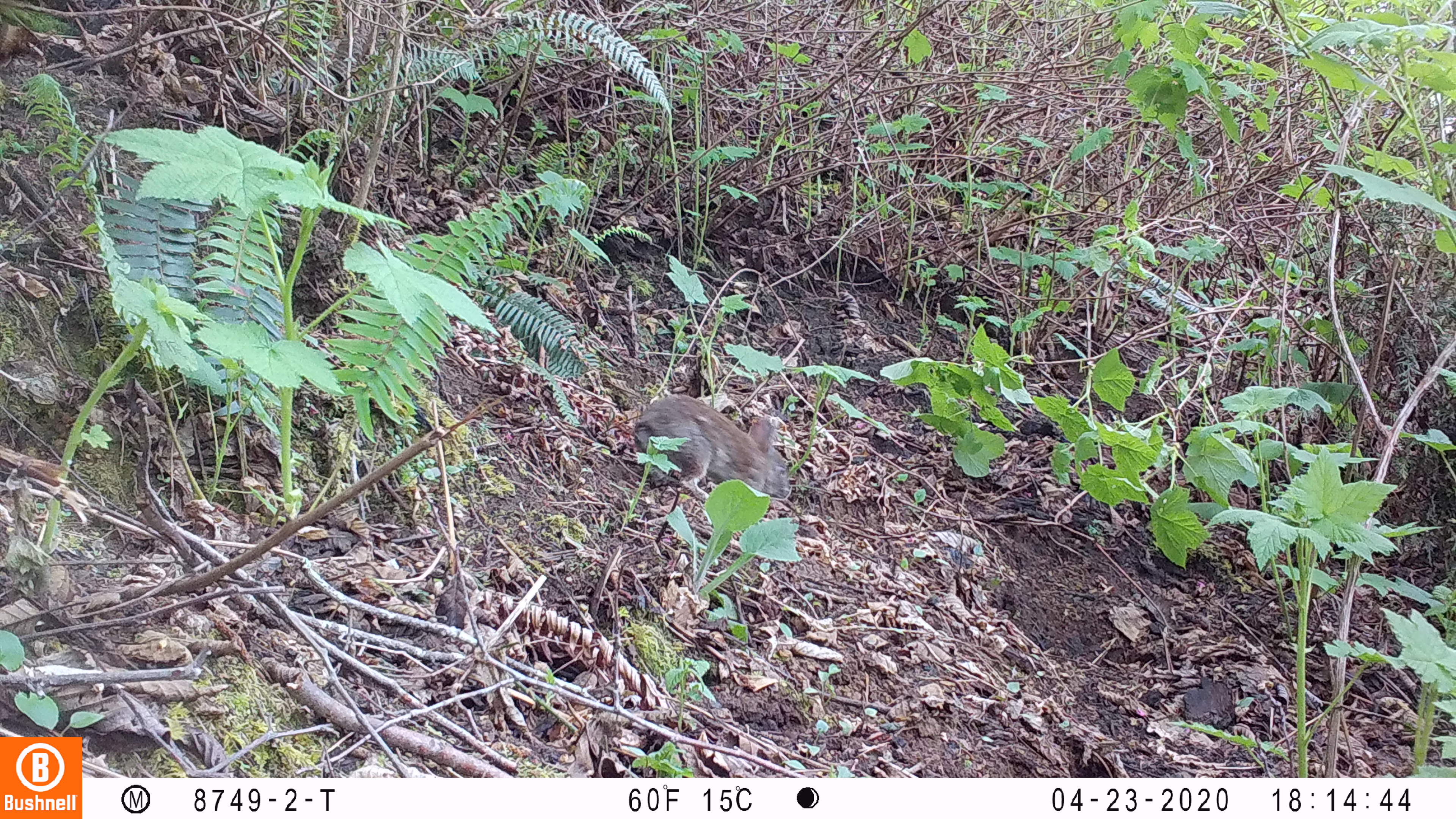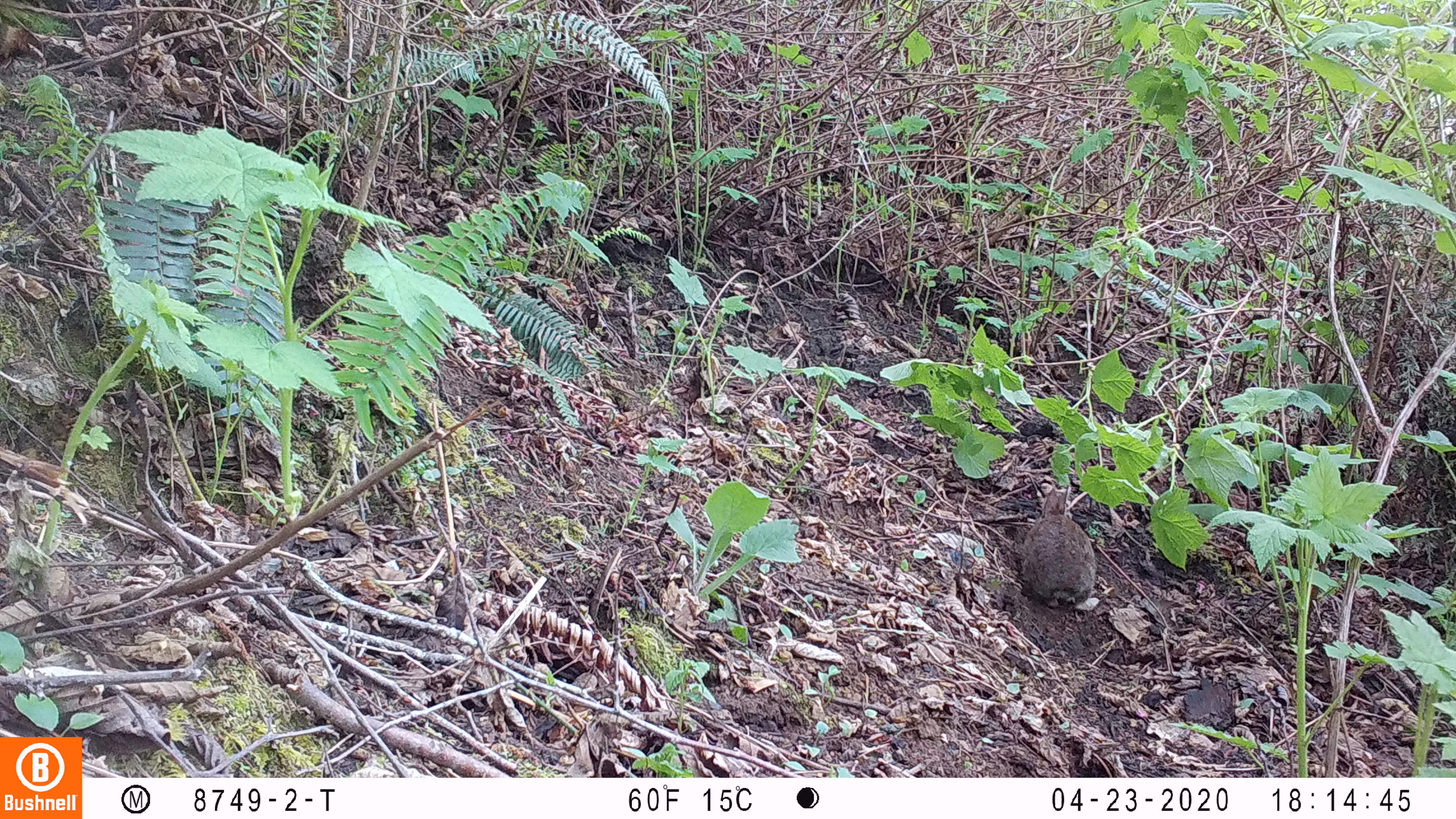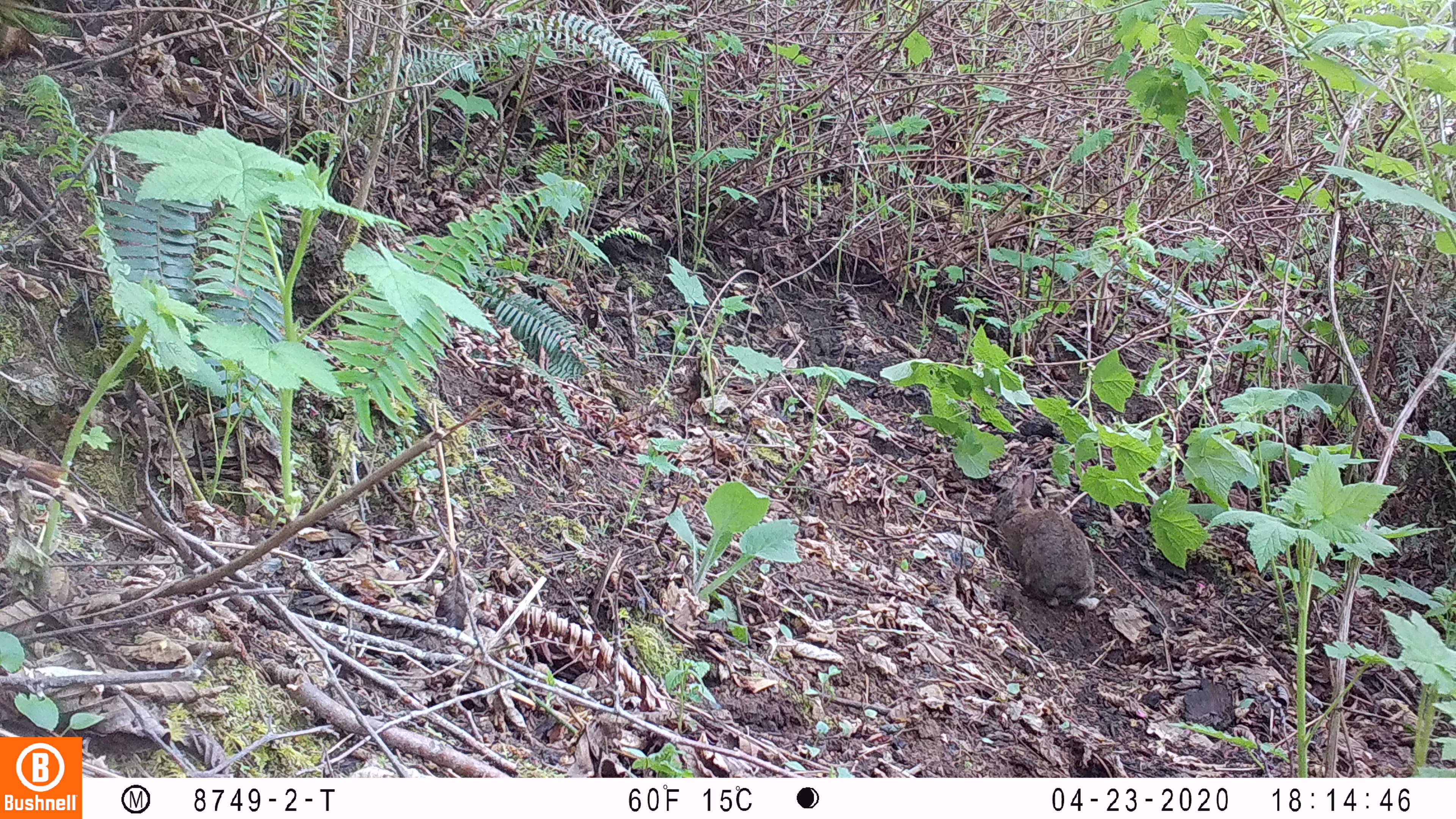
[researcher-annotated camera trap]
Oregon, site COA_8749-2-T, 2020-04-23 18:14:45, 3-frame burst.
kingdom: Animalia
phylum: Chordata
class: Mammalia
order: Lagomorpha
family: Leporidae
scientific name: Leporidae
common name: hares and rabbits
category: leporidae family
Leporidae family (hares and rabbits) (Leporidae).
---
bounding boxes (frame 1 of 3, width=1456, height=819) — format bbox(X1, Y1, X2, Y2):
leporidae family: bbox(632, 395, 789, 506)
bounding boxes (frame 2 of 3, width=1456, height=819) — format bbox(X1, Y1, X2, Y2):
leporidae family: bbox(1019, 485, 1094, 612)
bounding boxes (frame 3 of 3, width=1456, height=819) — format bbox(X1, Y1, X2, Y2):
leporidae family: bbox(989, 469, 1096, 613)